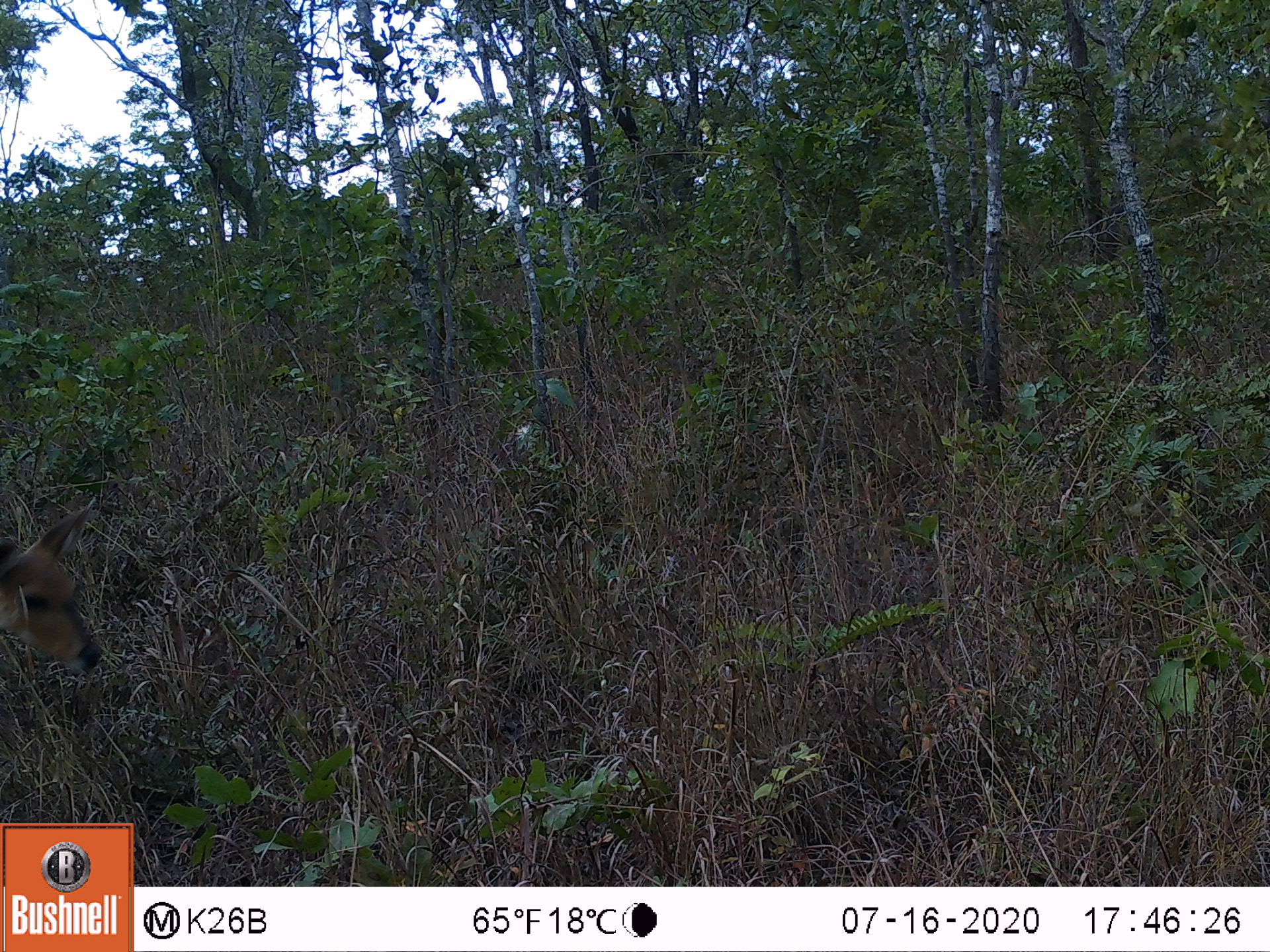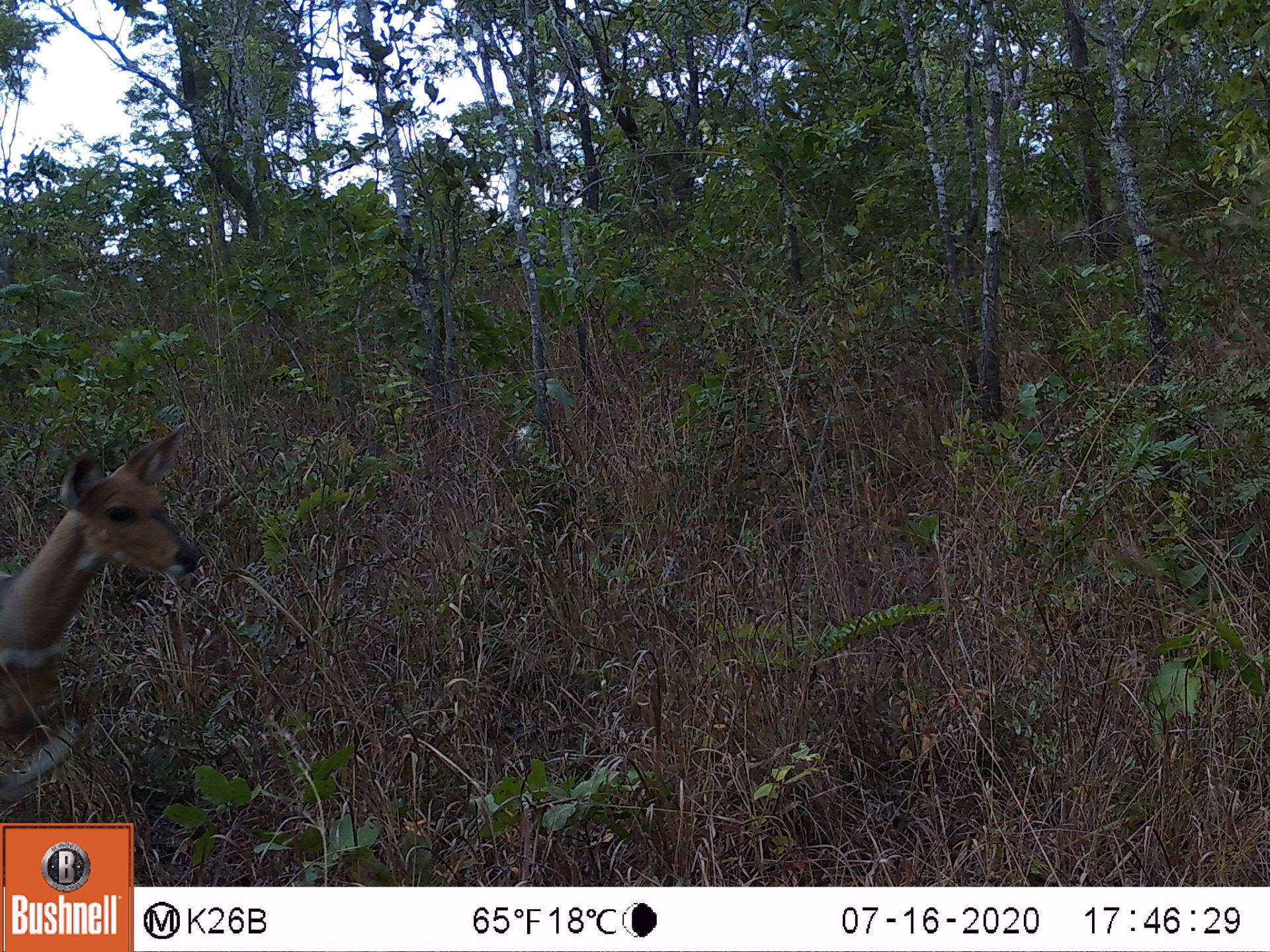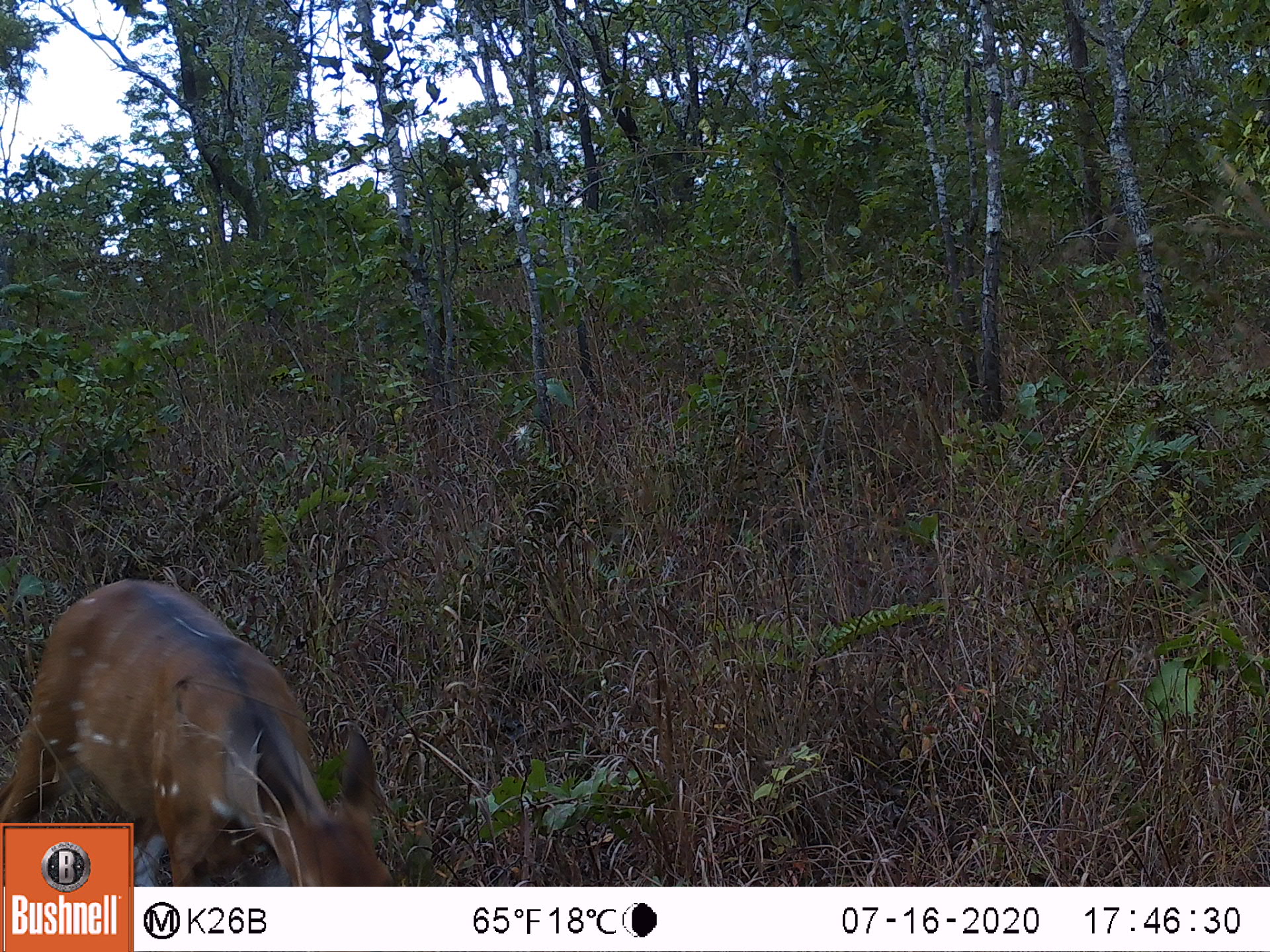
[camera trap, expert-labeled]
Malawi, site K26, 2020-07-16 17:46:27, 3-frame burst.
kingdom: Animalia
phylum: Chordata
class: Mammalia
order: Artiodactyla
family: Bovidae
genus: Tragelaphus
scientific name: Tragelaphus sylvaticus sylvaticus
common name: cape bushbuck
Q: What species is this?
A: Cape bushbuck (Tragelaphus sylvaticus sylvaticus).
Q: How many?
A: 1.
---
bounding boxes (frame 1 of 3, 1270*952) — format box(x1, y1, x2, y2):
cape bushbuck: box(2, 491, 105, 694)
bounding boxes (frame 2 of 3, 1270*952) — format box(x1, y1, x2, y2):
cape bushbuck: box(2, 416, 205, 818)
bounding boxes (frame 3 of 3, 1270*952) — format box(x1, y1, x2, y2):
cape bushbuck: box(2, 574, 379, 819)